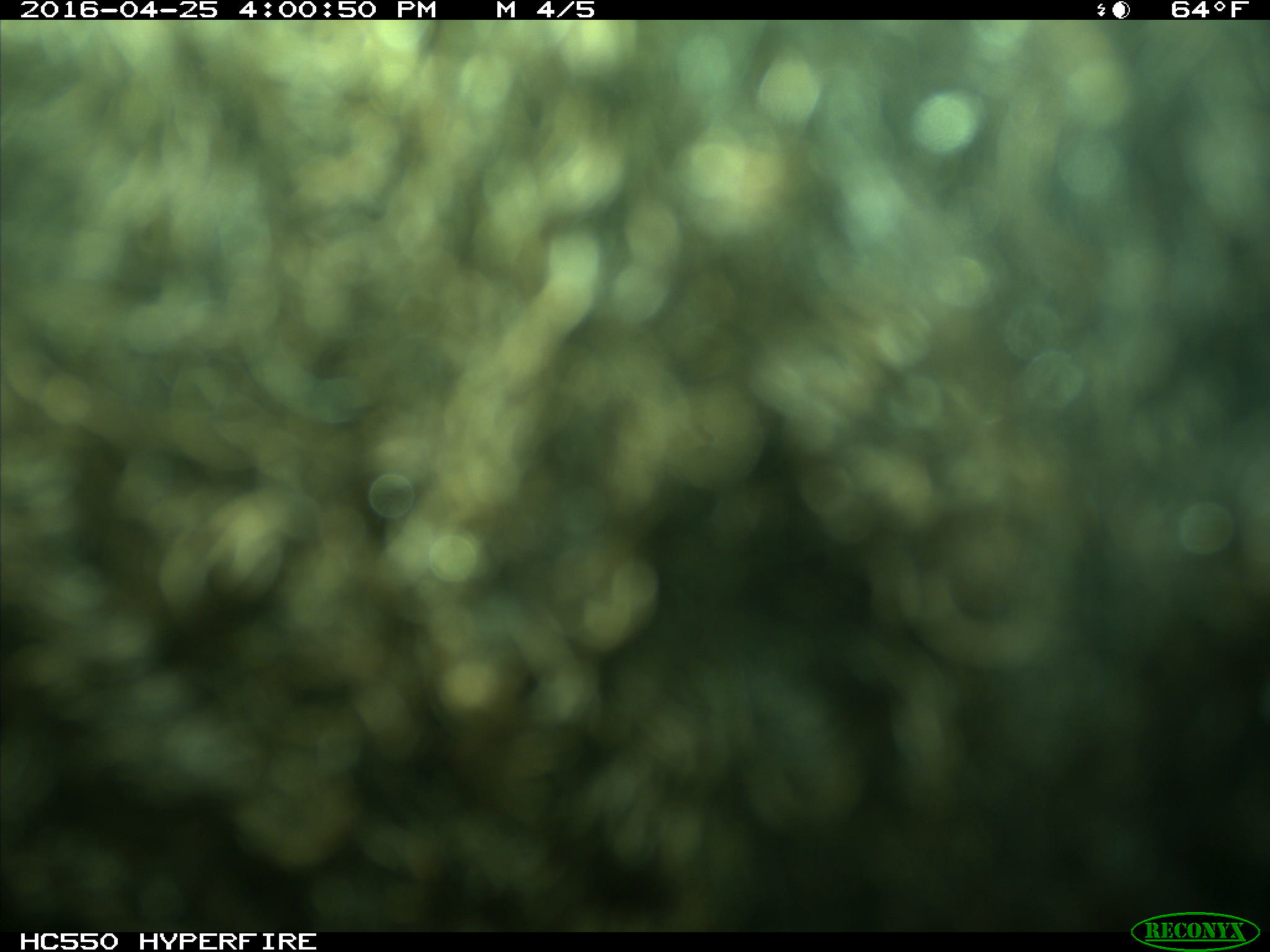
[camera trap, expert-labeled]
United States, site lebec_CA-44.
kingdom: Animalia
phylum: Chordata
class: Mammalia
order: Artiodactyla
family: Bovidae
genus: Bos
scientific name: Bos taurus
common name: domestic cow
Bos taurus (domestic cow).